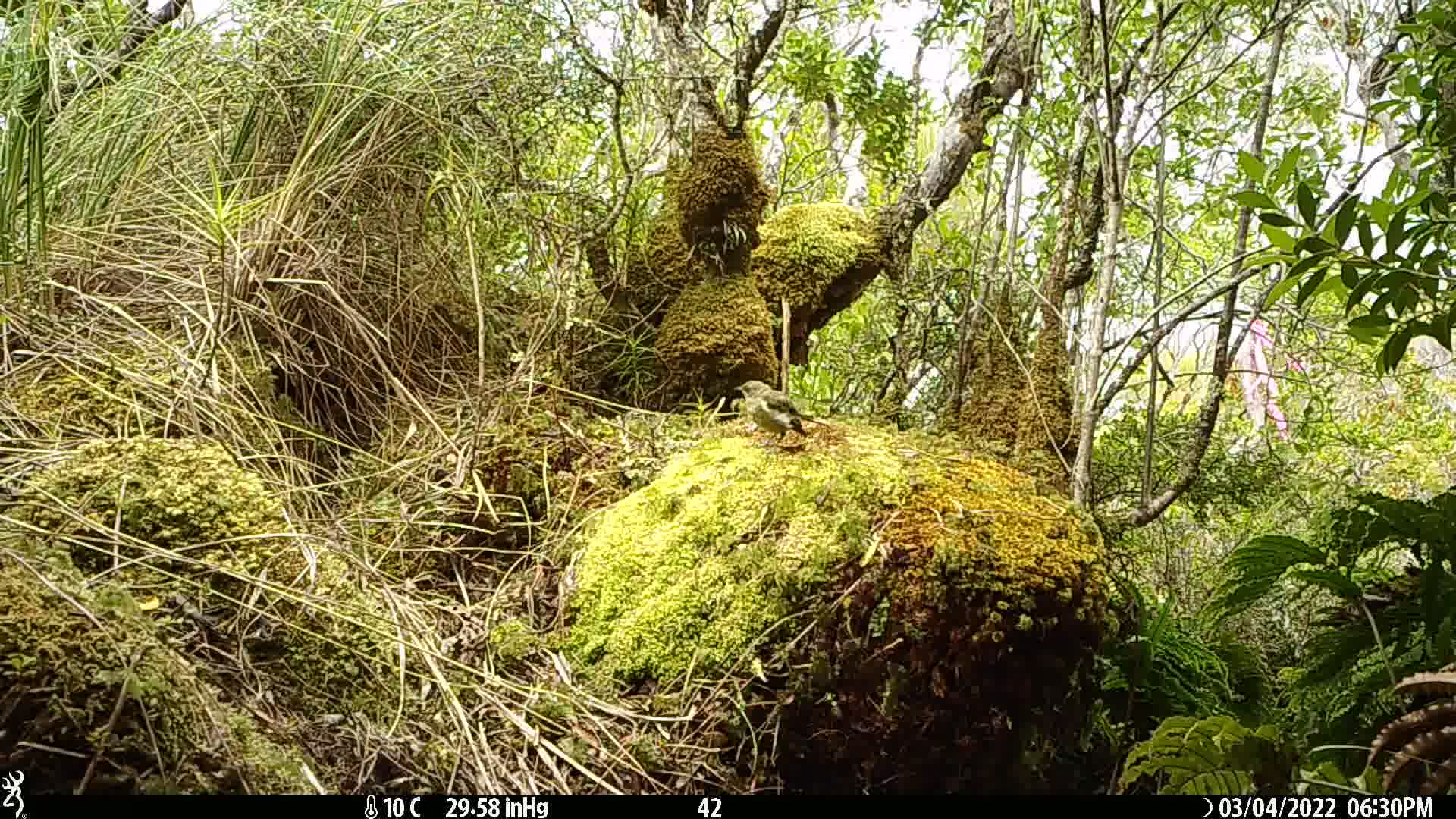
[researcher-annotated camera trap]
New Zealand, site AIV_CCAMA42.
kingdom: Animalia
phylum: Chordata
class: Aves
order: Passeriformes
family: Meliphagidae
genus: Anthornis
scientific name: Anthornis melanura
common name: new zealand bellbird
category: bellbird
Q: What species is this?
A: Bellbird (new zealand bellbird) (Anthornis melanura).